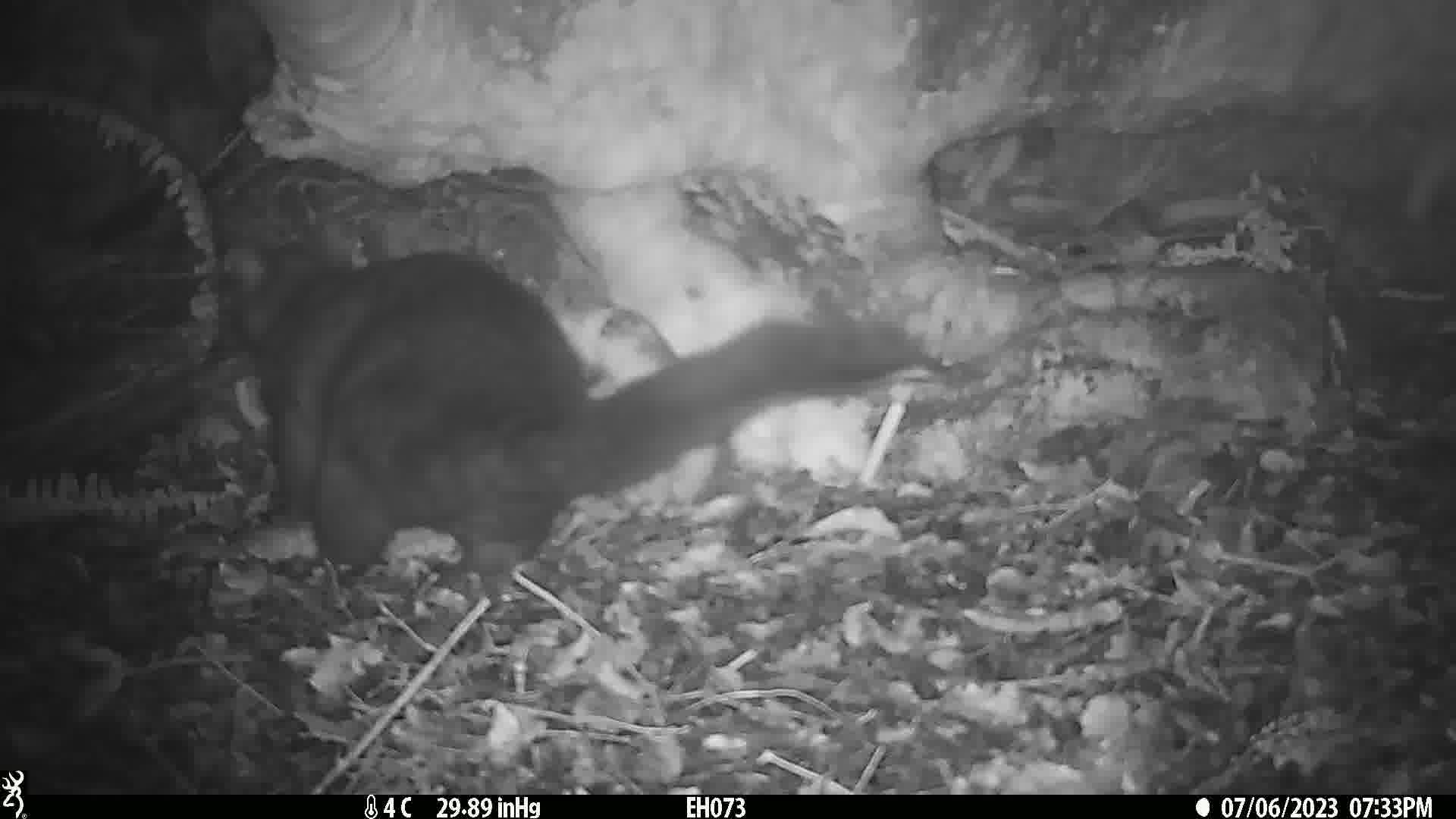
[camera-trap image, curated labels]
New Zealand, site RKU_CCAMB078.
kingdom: Animalia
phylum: Chordata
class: Mammalia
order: Diprotodontia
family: Phalangeridae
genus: Trichosurus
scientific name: Trichosurus vulpecula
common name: common brushtail possum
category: possum